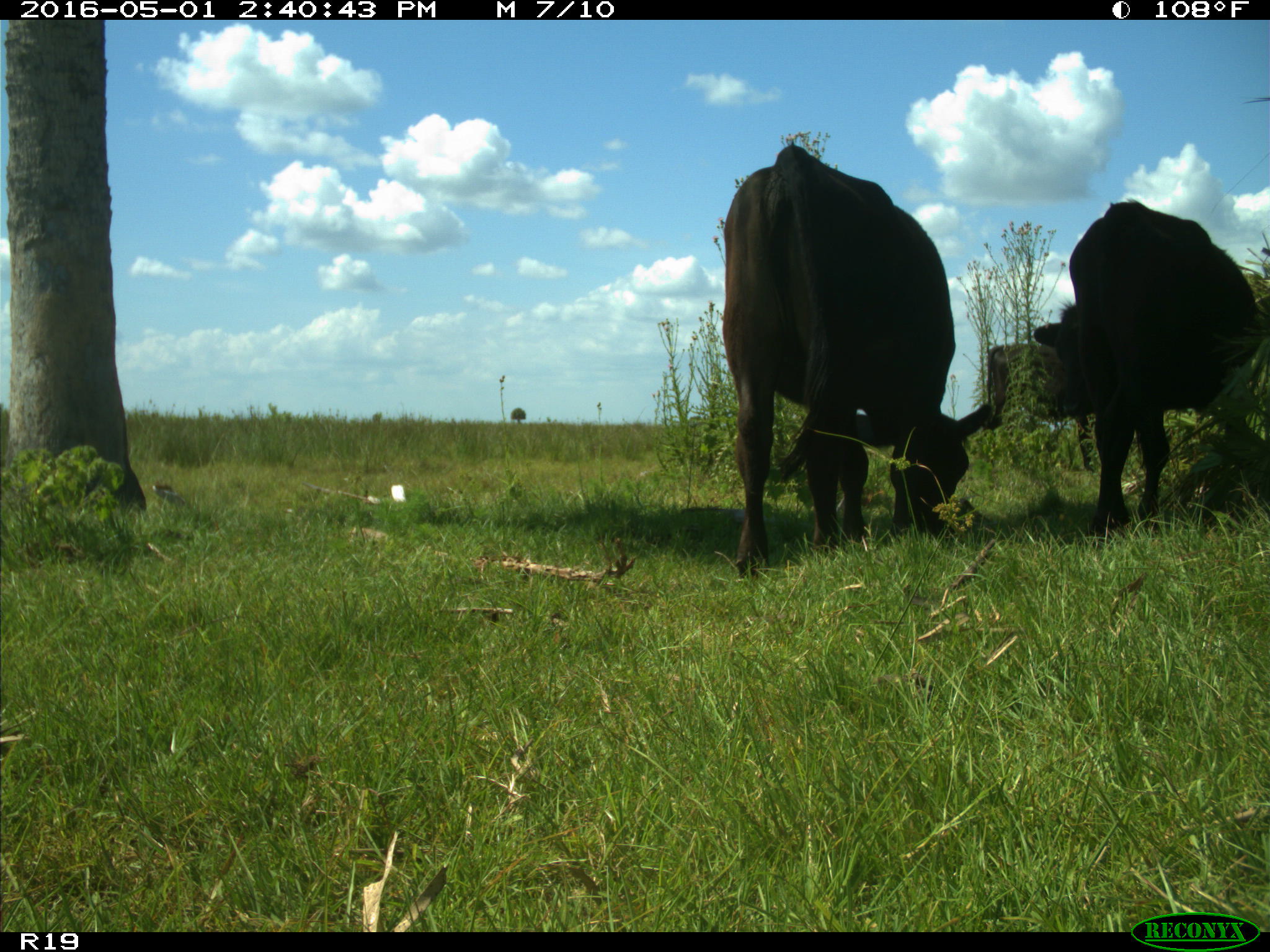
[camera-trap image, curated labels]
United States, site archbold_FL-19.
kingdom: Animalia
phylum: Chordata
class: Mammalia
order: Artiodactyla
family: Bovidae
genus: Bos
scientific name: Bos taurus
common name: domestic cow